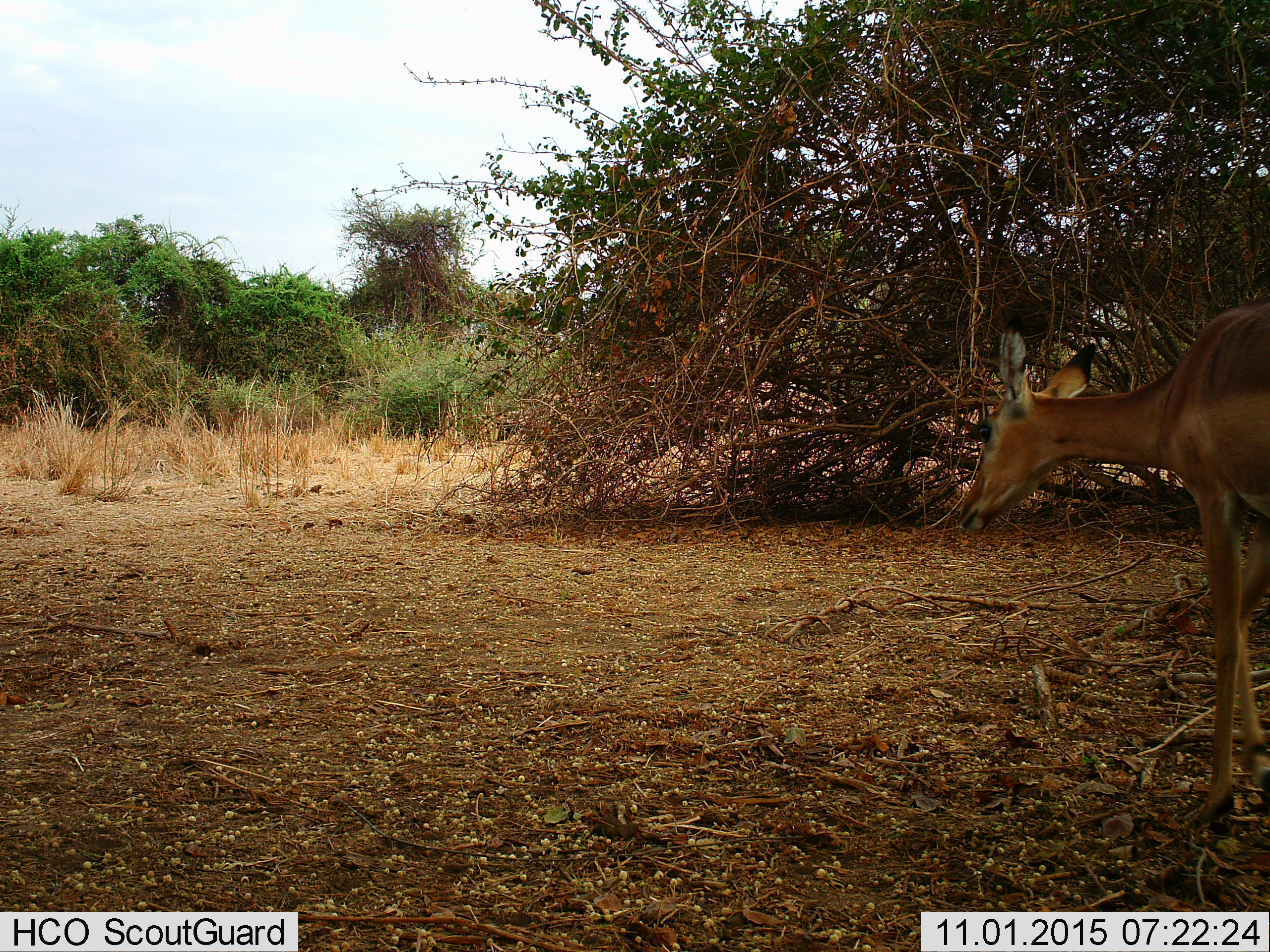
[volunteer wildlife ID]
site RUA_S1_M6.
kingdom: Animalia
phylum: Chordata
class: Mammalia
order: Artiodactyla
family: Bovidae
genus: Aepyceros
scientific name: Aepyceros melampus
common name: impala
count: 1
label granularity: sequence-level